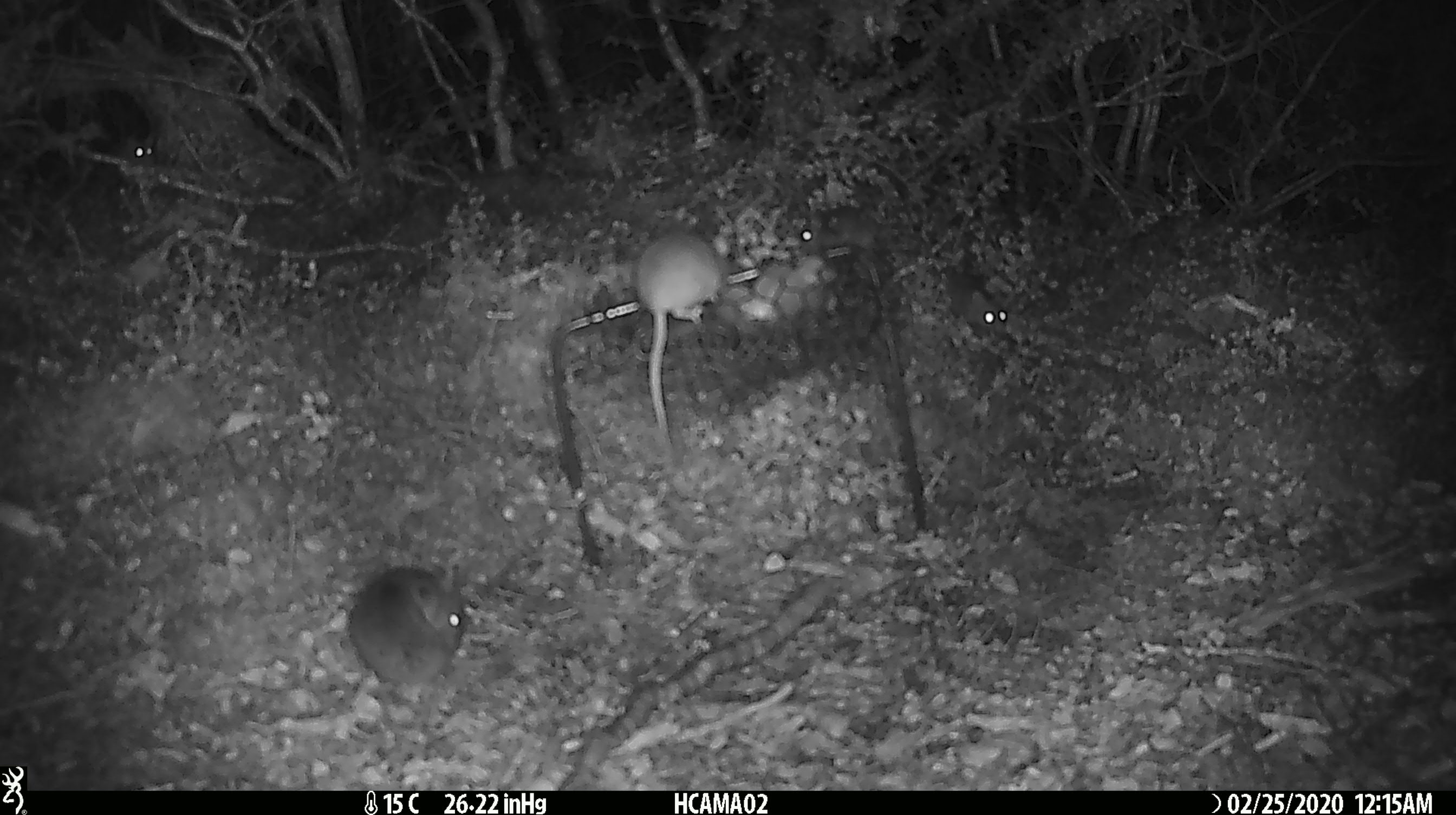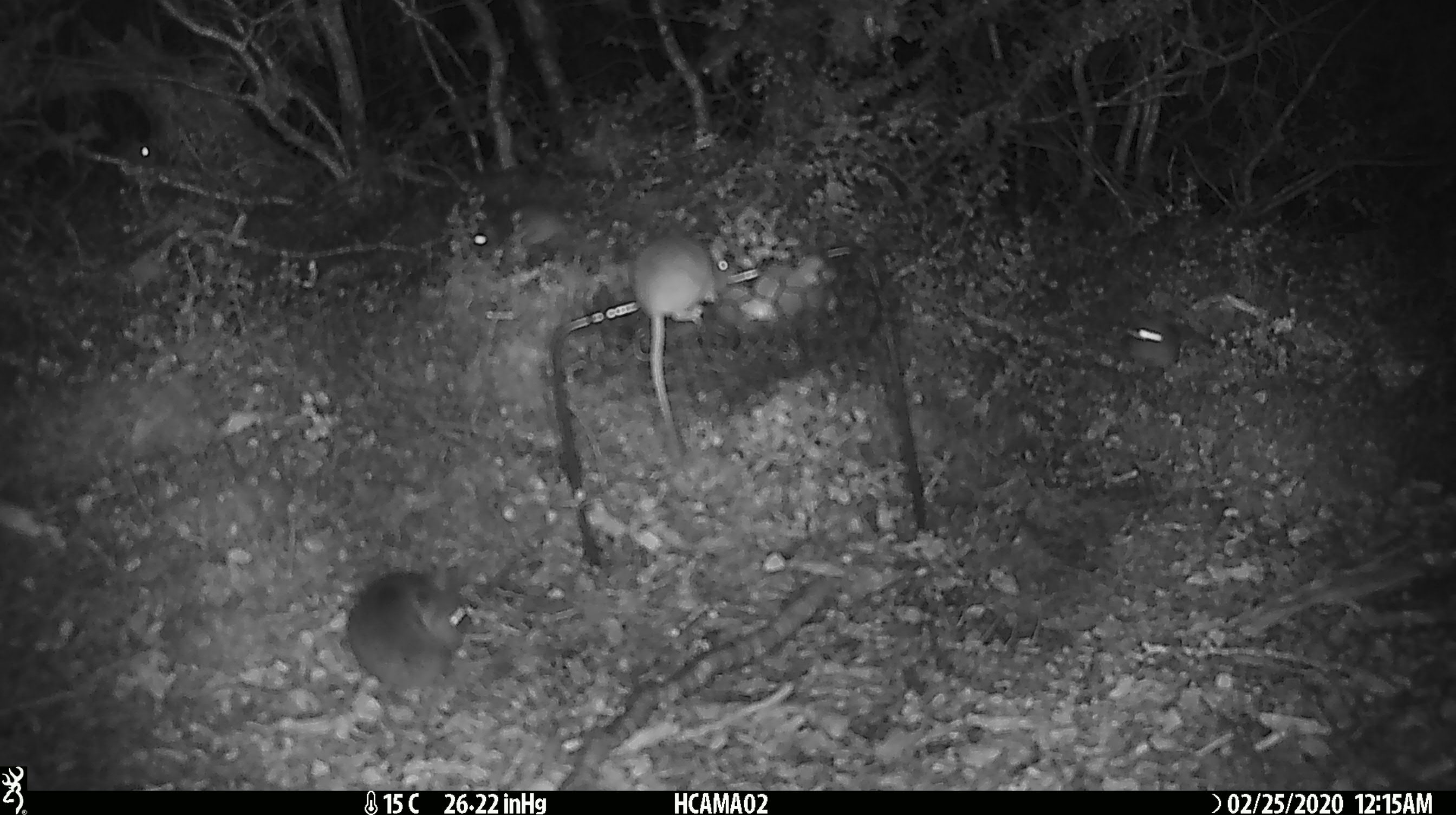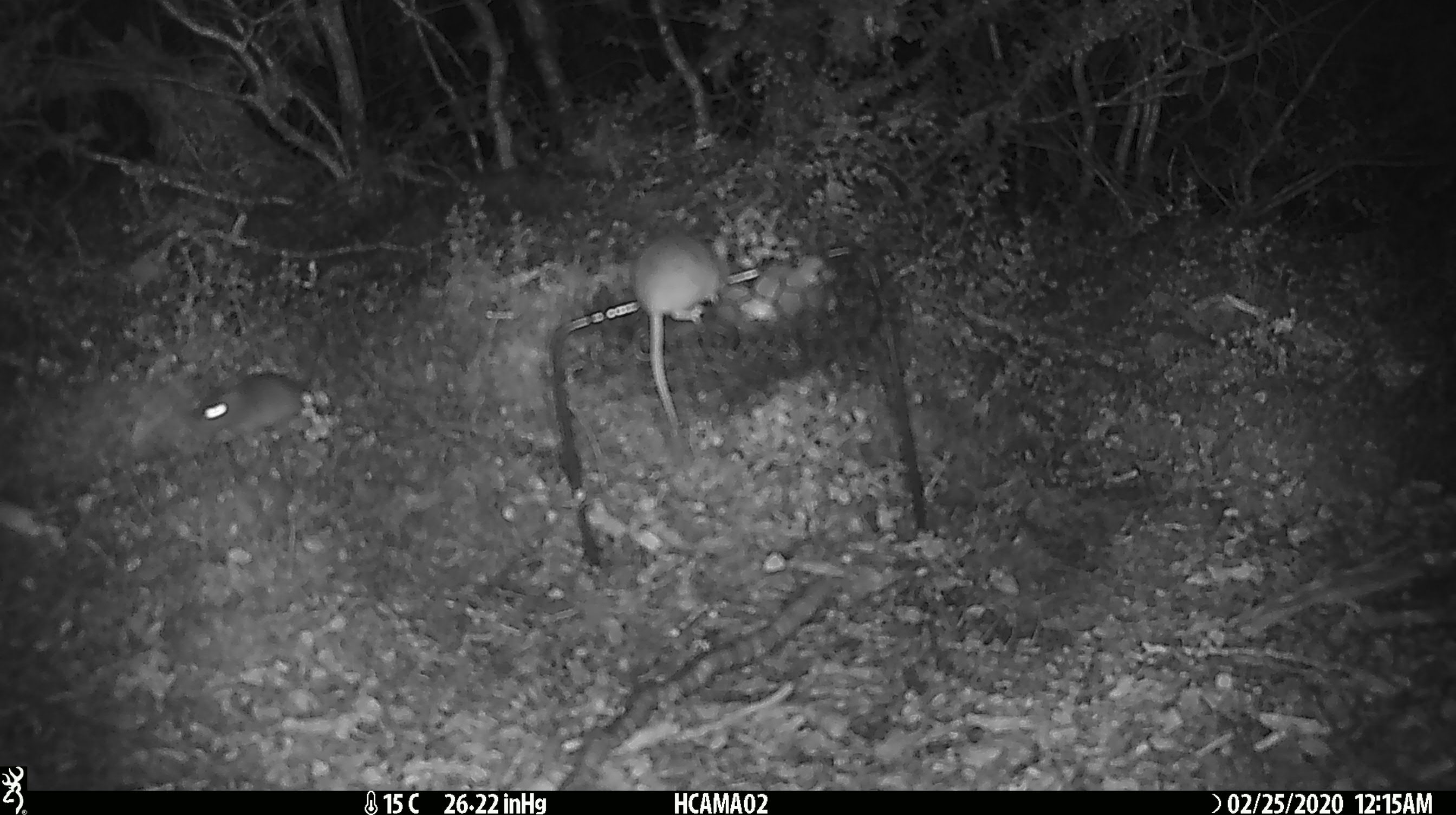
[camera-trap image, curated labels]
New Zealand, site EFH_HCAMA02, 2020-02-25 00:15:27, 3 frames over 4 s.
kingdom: Animalia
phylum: Chordata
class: Mammalia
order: Rodentia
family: Muridae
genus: Mus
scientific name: Mus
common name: mouse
Mouse (Mus).